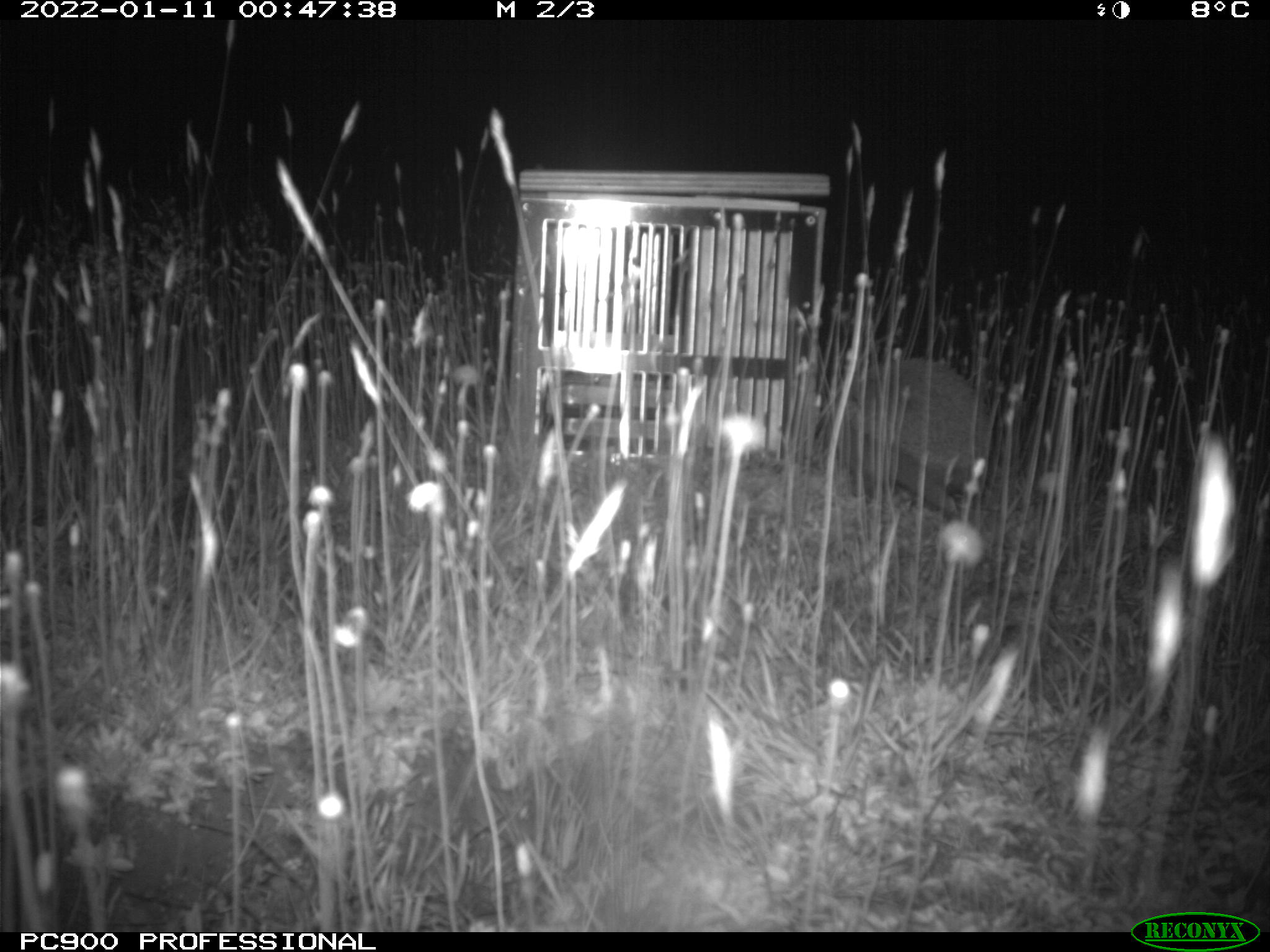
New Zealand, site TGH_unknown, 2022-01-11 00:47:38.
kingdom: Animalia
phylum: Chordata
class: Mammalia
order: Eulipotyphla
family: Erinaceidae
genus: Erinaceus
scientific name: Erinaceus europaeus europaeus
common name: european hedgehog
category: hedgehog